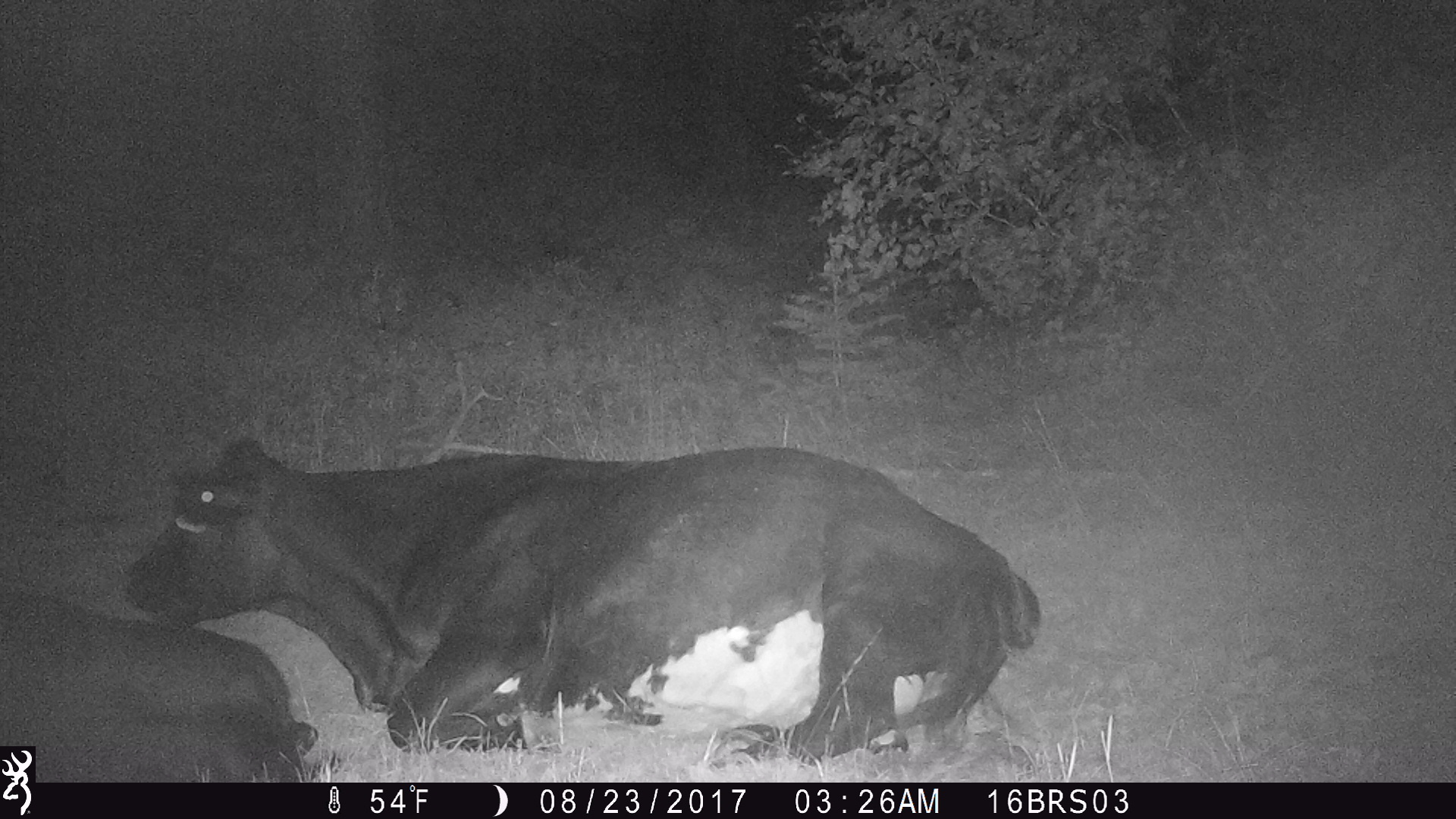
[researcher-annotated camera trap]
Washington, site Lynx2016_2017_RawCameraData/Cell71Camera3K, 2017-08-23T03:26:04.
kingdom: Animalia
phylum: Chordata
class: Mammalia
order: Artiodactyla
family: Bovidae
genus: Bos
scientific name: Bos taurus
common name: domestic cattle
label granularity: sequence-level